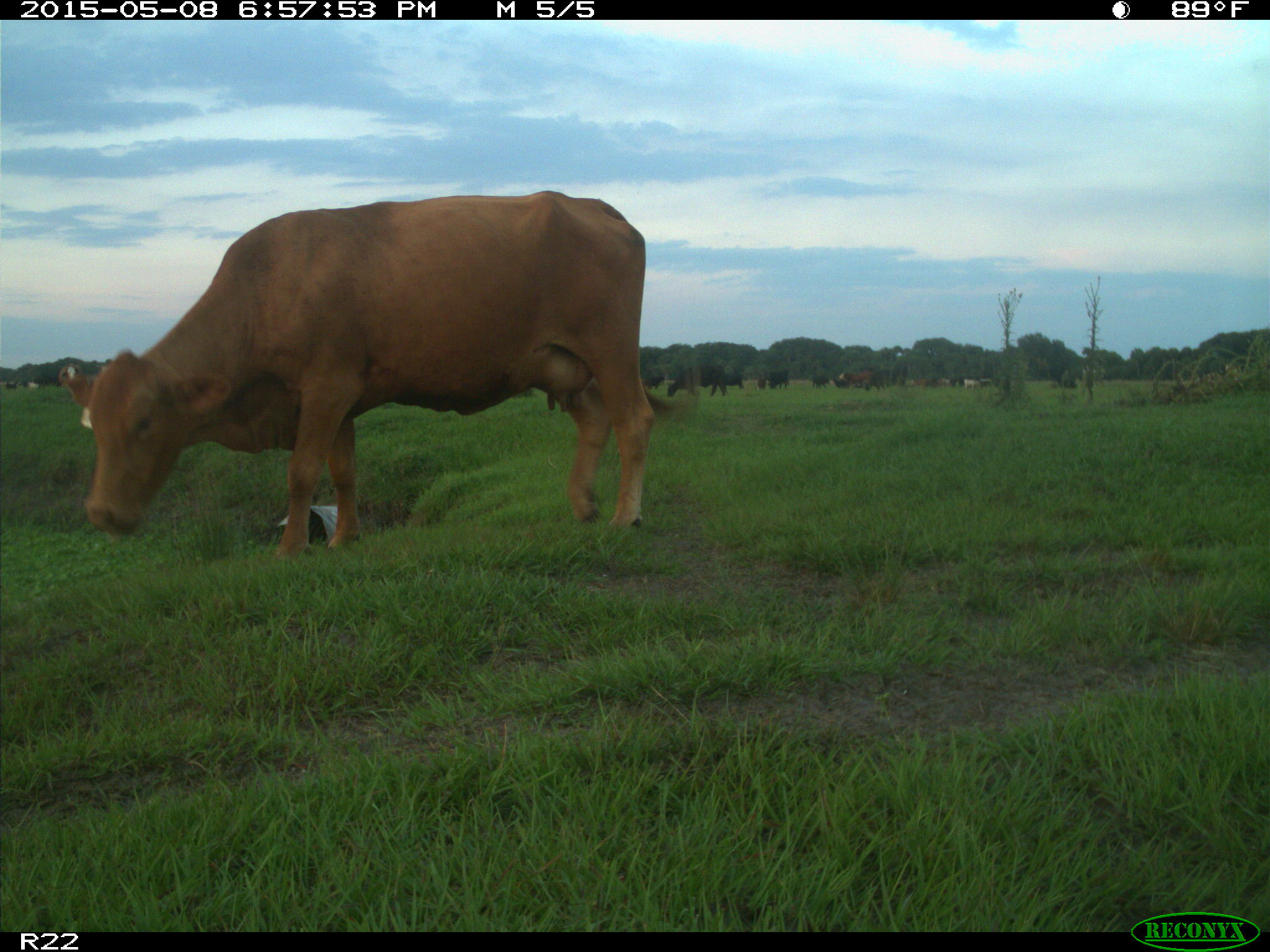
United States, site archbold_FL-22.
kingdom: Animalia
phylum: Chordata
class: Mammalia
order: Artiodactyla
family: Bovidae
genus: Bos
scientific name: Bos taurus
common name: domestic cow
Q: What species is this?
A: Bos taurus (domestic cow).